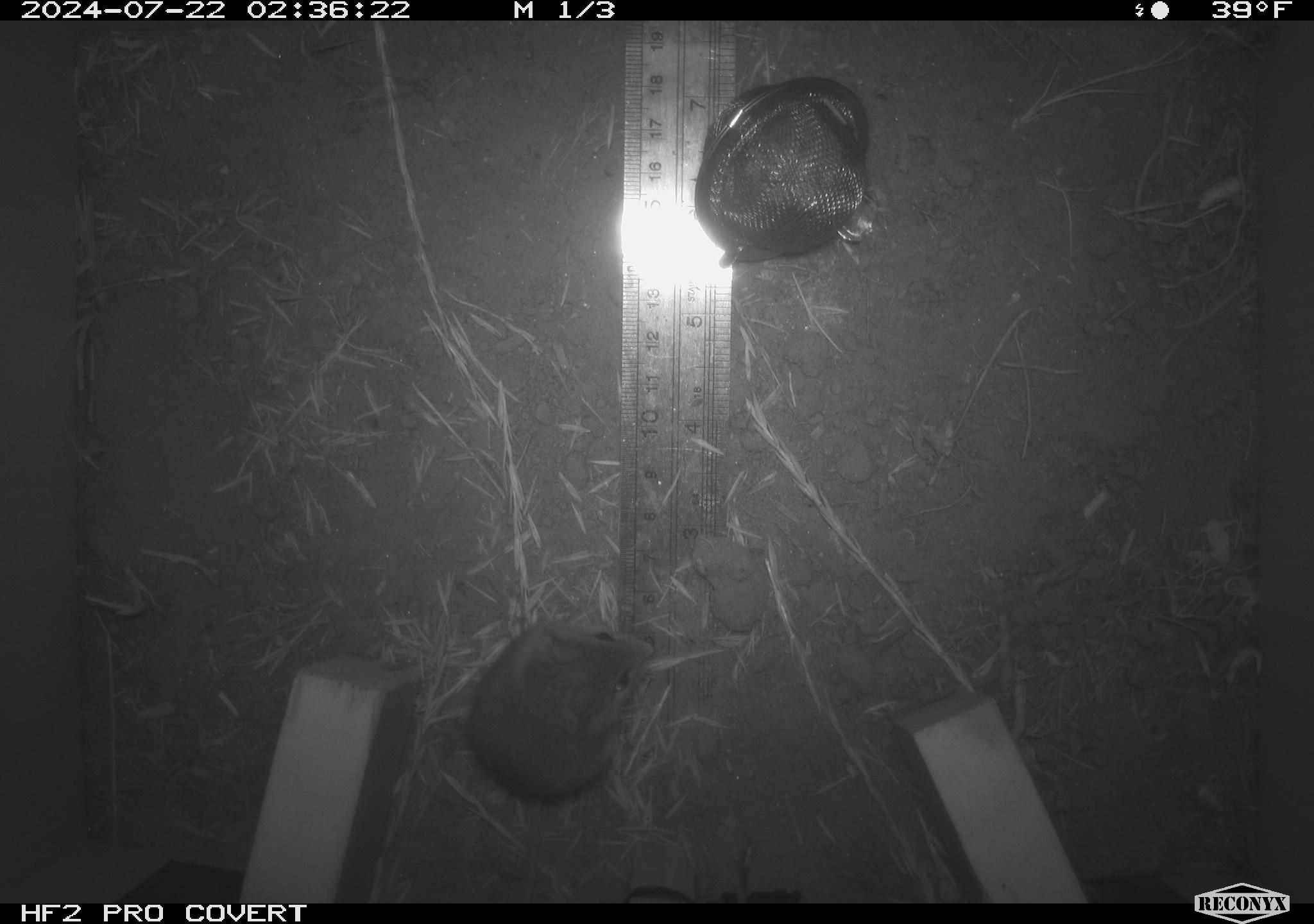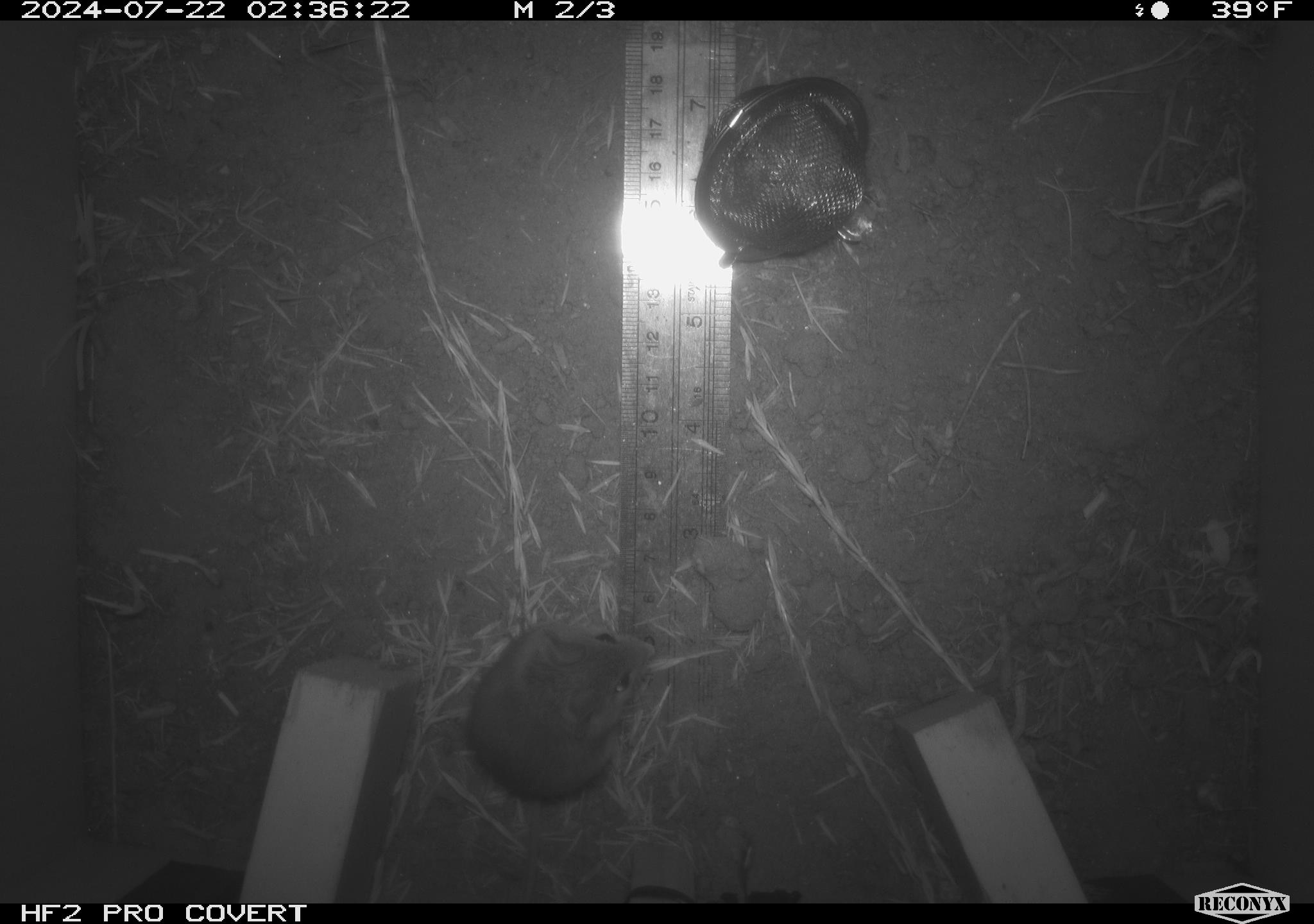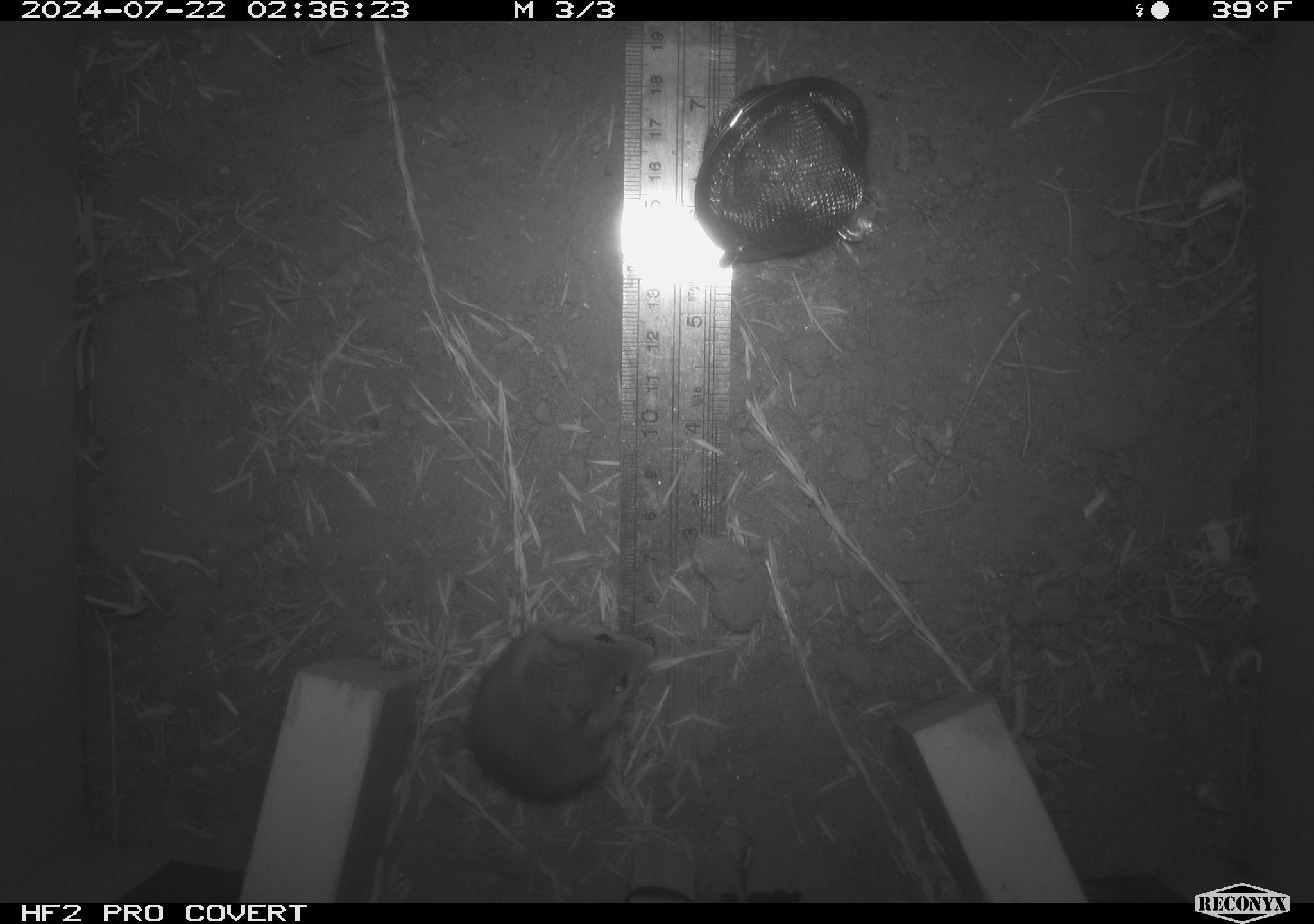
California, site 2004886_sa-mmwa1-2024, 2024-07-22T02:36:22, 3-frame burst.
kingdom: Animalia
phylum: Chordata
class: Mammalia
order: Rodentia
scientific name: Rodentia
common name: mouse species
Mouse species (Rodentia).